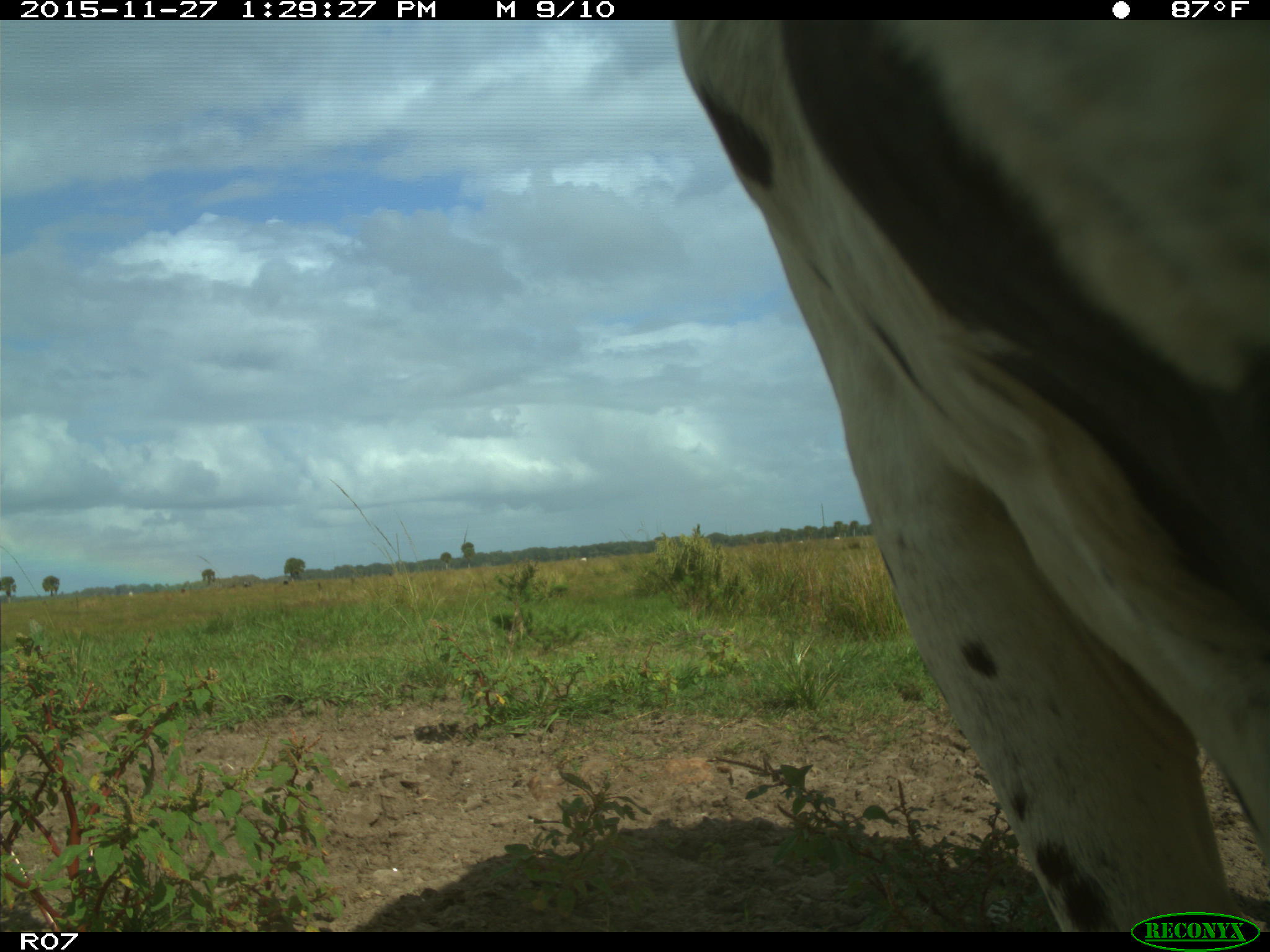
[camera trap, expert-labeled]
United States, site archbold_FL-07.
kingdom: Animalia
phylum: Chordata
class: Mammalia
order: Artiodactyla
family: Bovidae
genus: Bos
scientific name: Bos taurus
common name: domestic cow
Bos taurus (domestic cow).